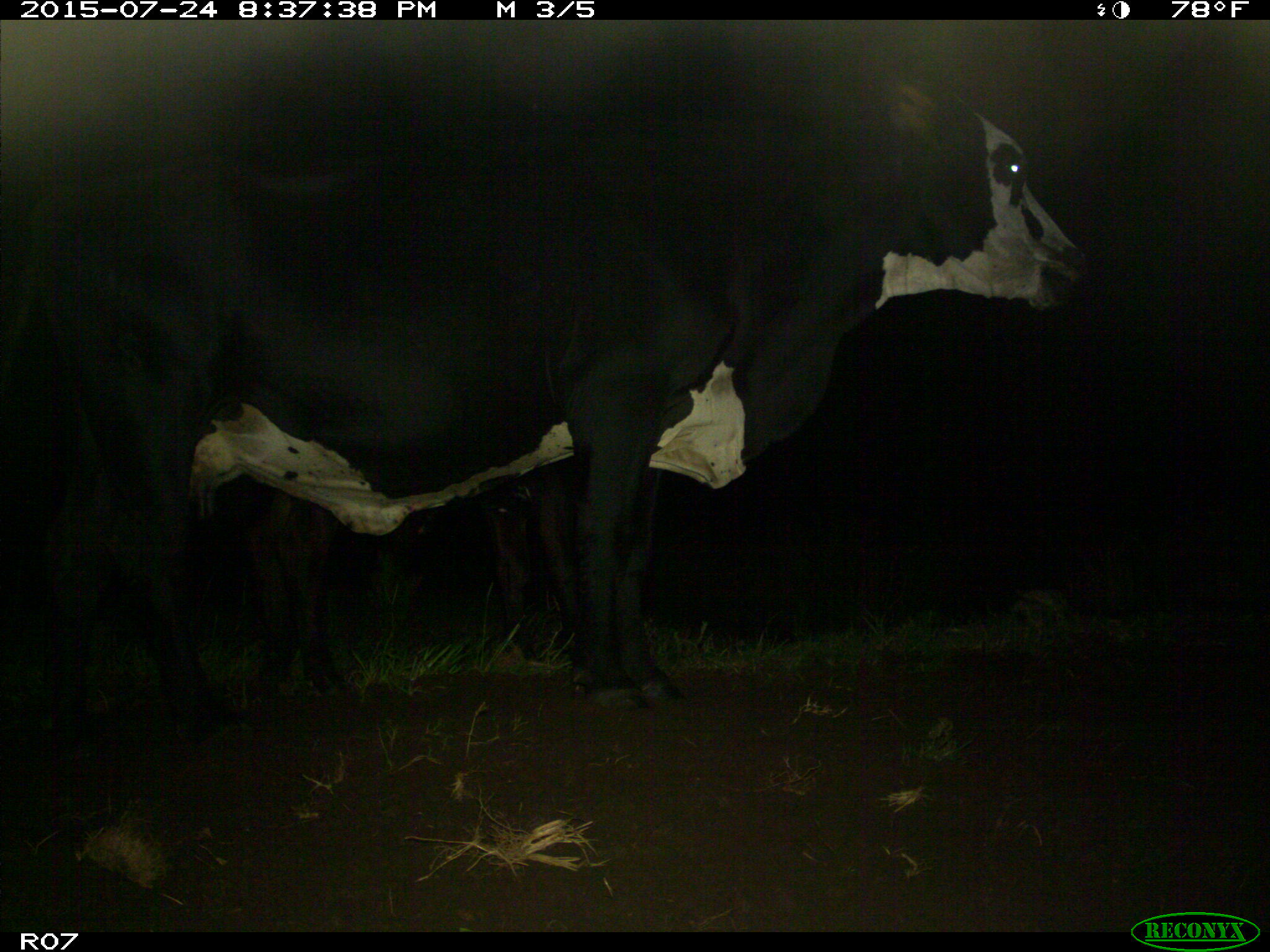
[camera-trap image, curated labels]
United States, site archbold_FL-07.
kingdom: Animalia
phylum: Chordata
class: Mammalia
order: Artiodactyla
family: Bovidae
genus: Bos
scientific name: Bos taurus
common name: domestic cow